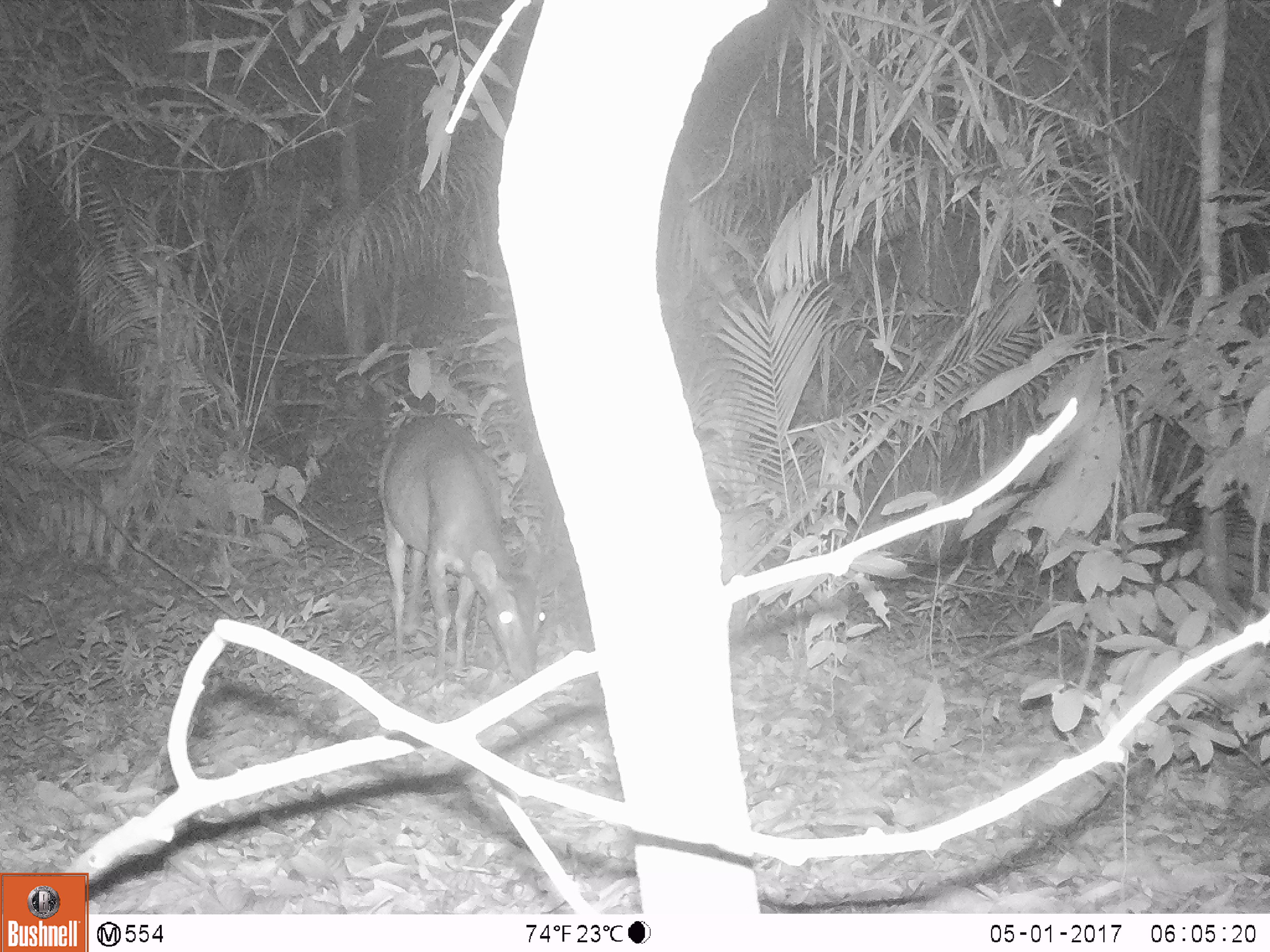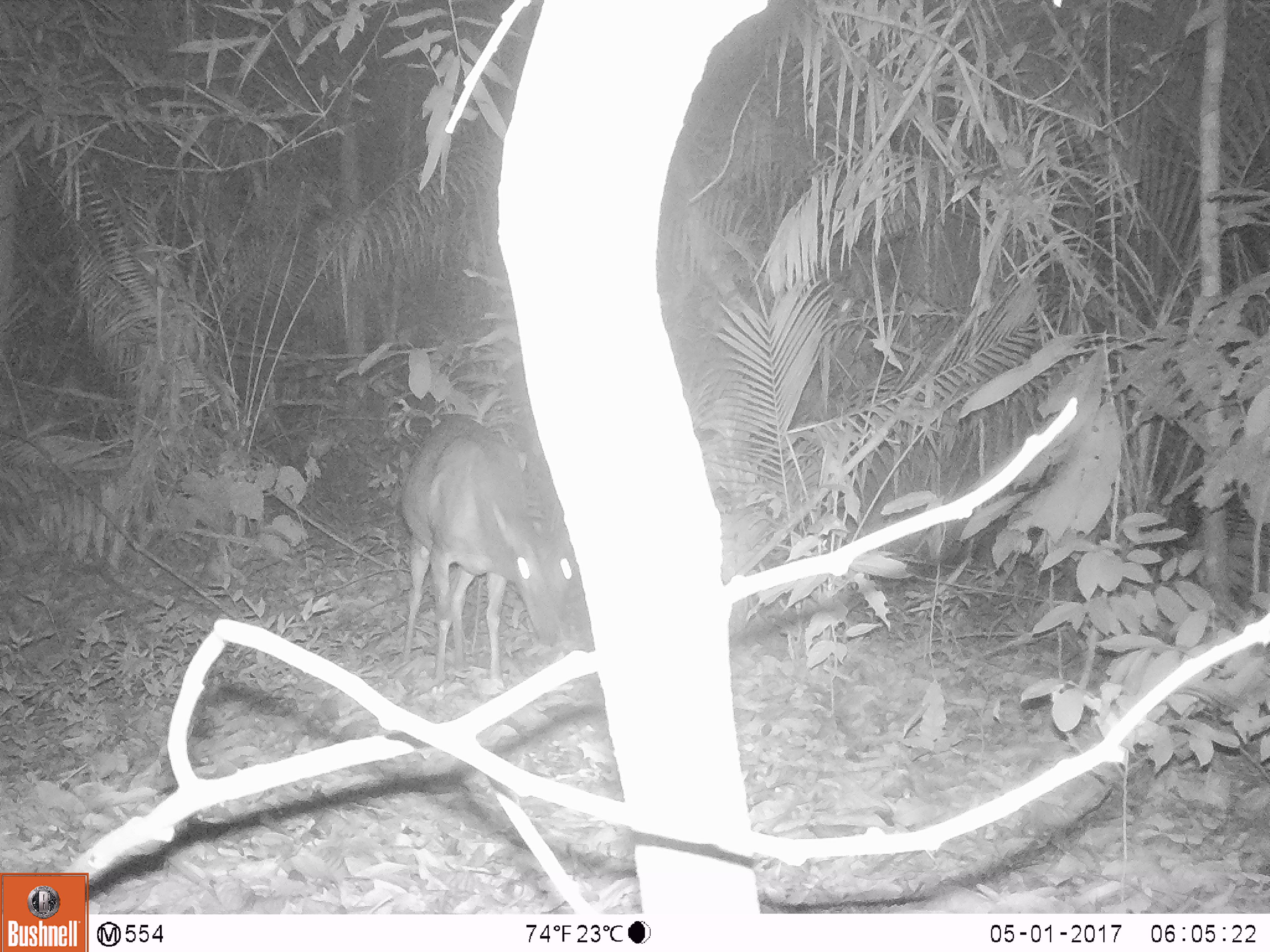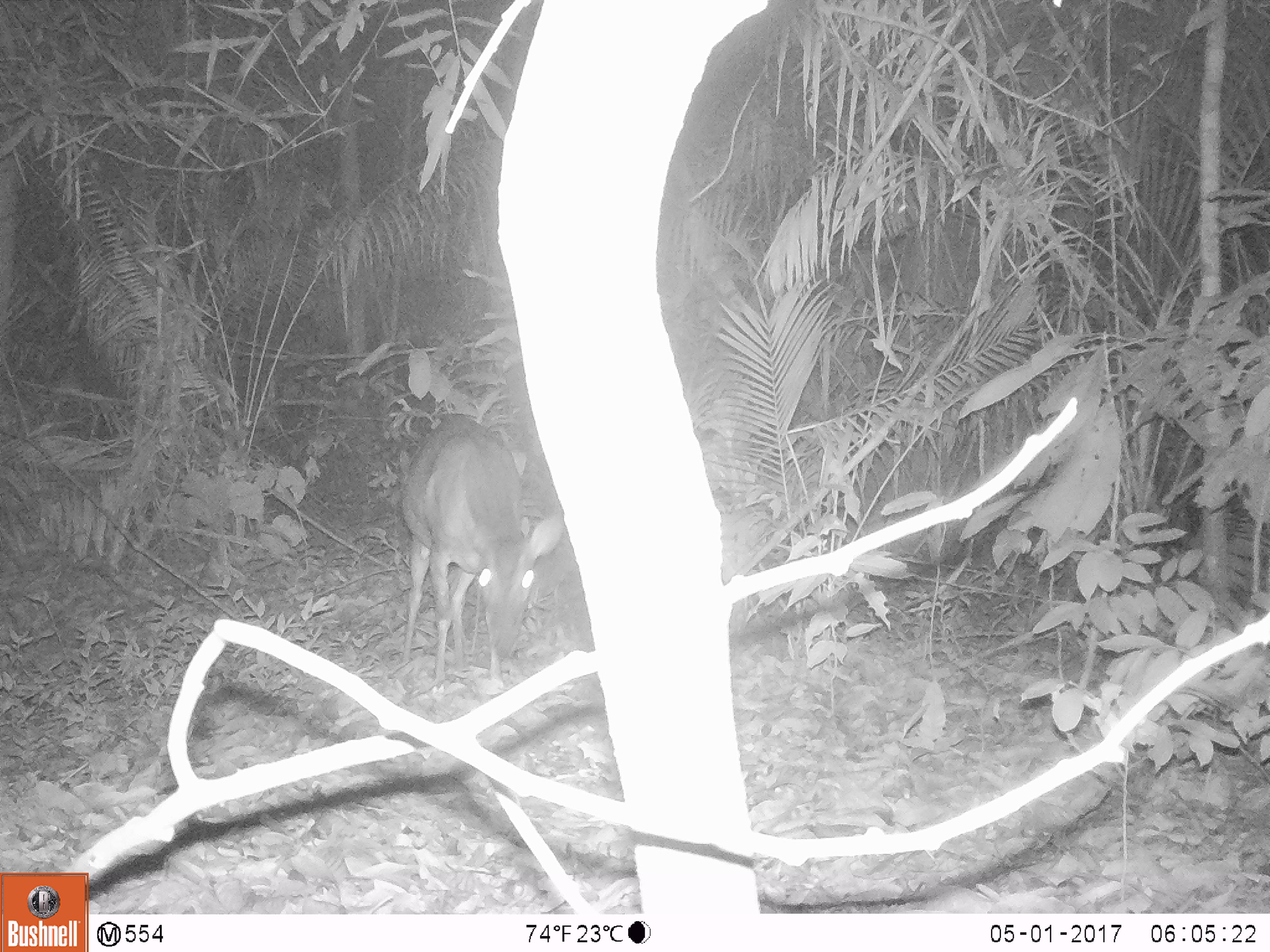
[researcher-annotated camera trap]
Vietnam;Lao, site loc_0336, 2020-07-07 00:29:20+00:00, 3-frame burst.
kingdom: Animalia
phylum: Chordata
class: Mammalia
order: Artiodactyla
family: Cervidae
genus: Muntiacus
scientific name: Muntiacus vuquangensis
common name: large-antlered muntjac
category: large antlered muntjac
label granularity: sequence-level